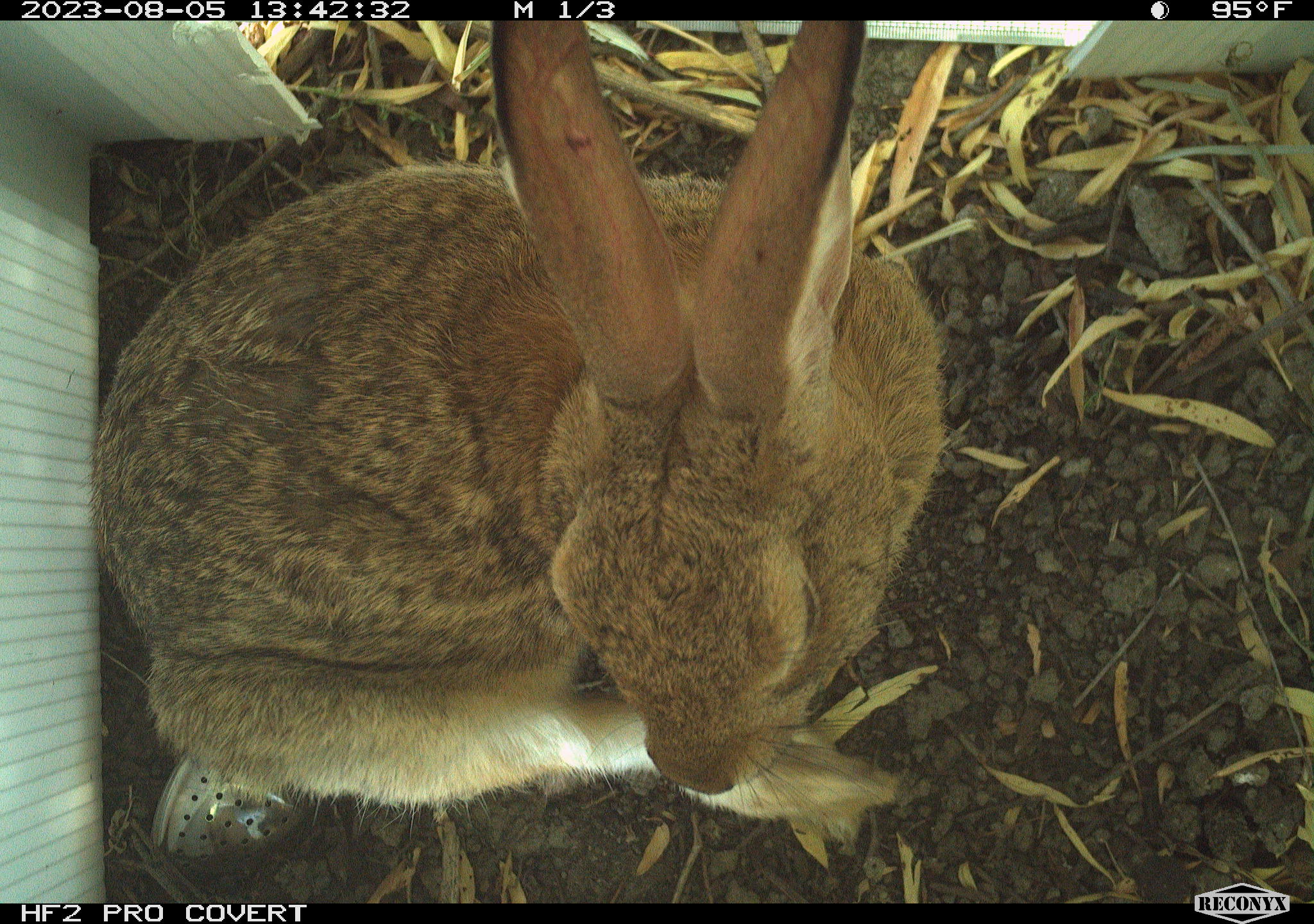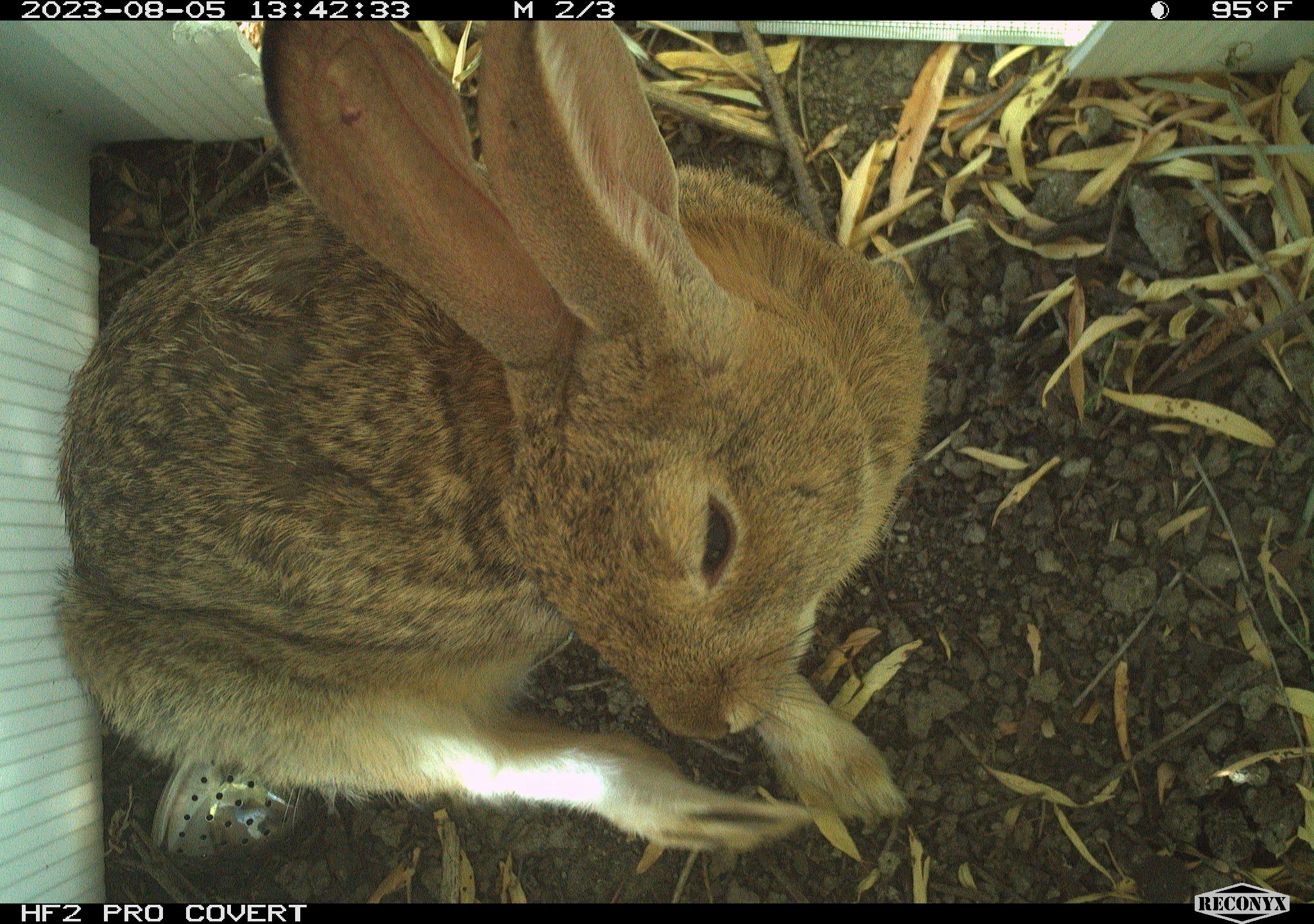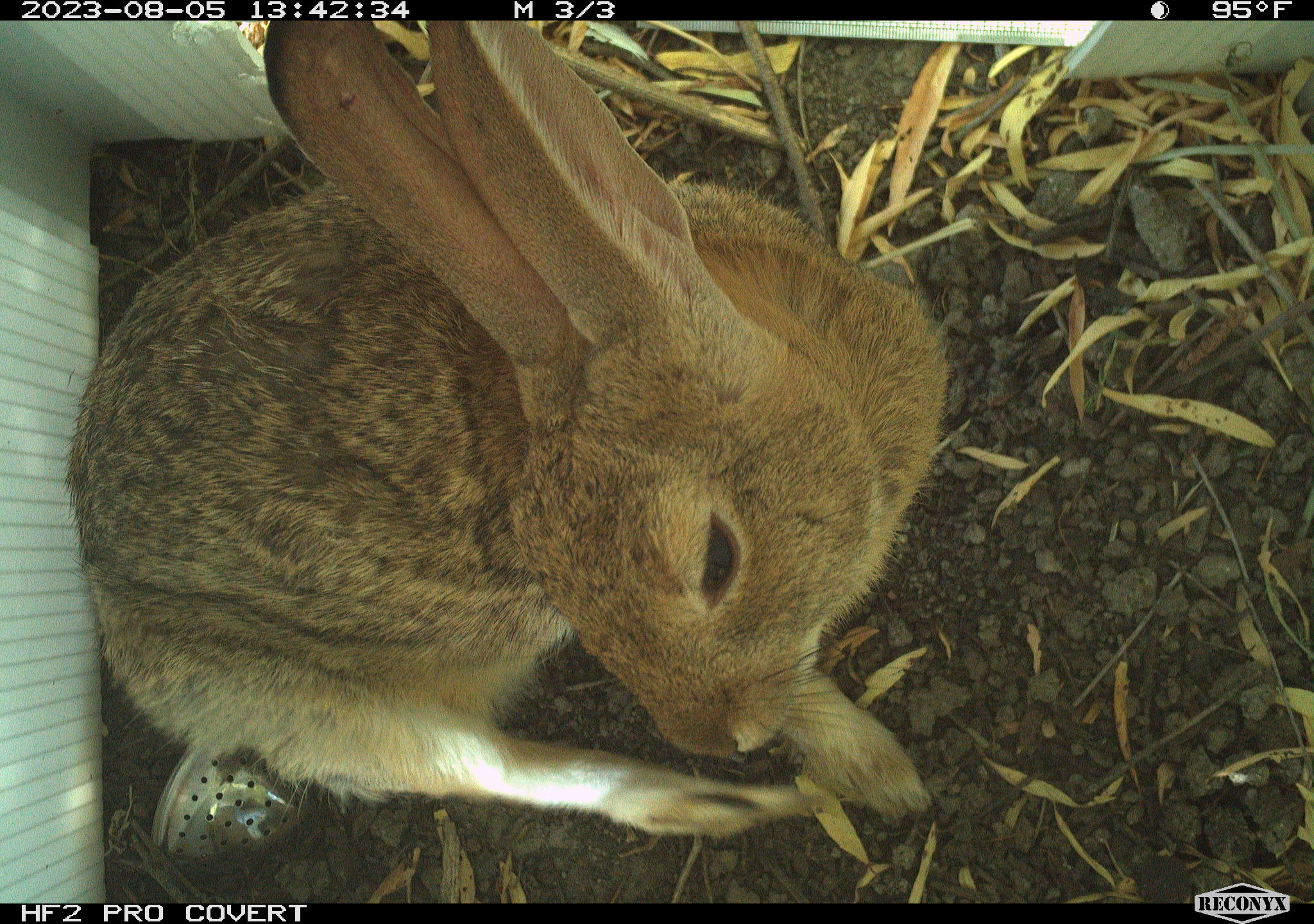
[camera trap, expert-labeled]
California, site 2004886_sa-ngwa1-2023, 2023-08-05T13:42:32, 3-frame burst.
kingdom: Animalia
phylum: Chordata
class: Mammalia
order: Lagomorpha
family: Leporidae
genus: Sylvilagus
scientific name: Sylvilagus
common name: cottontail rabbits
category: sylvilagus species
Sylvilagus species (cottontail rabbits) (Sylvilagus).